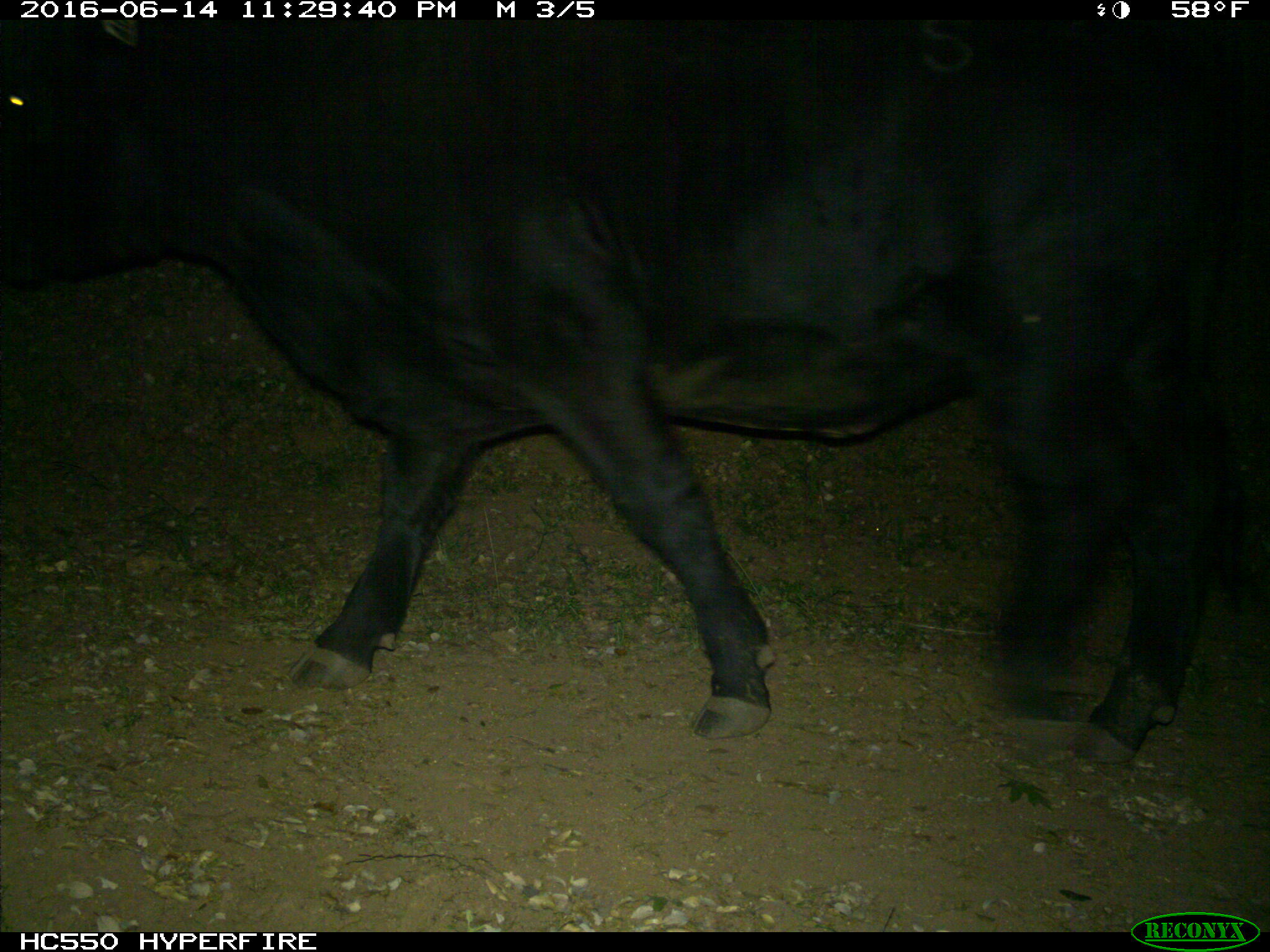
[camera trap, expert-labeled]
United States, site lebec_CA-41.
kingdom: Animalia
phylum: Chordata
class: Mammalia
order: Artiodactyla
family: Bovidae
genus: Bos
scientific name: Bos taurus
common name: domestic cow